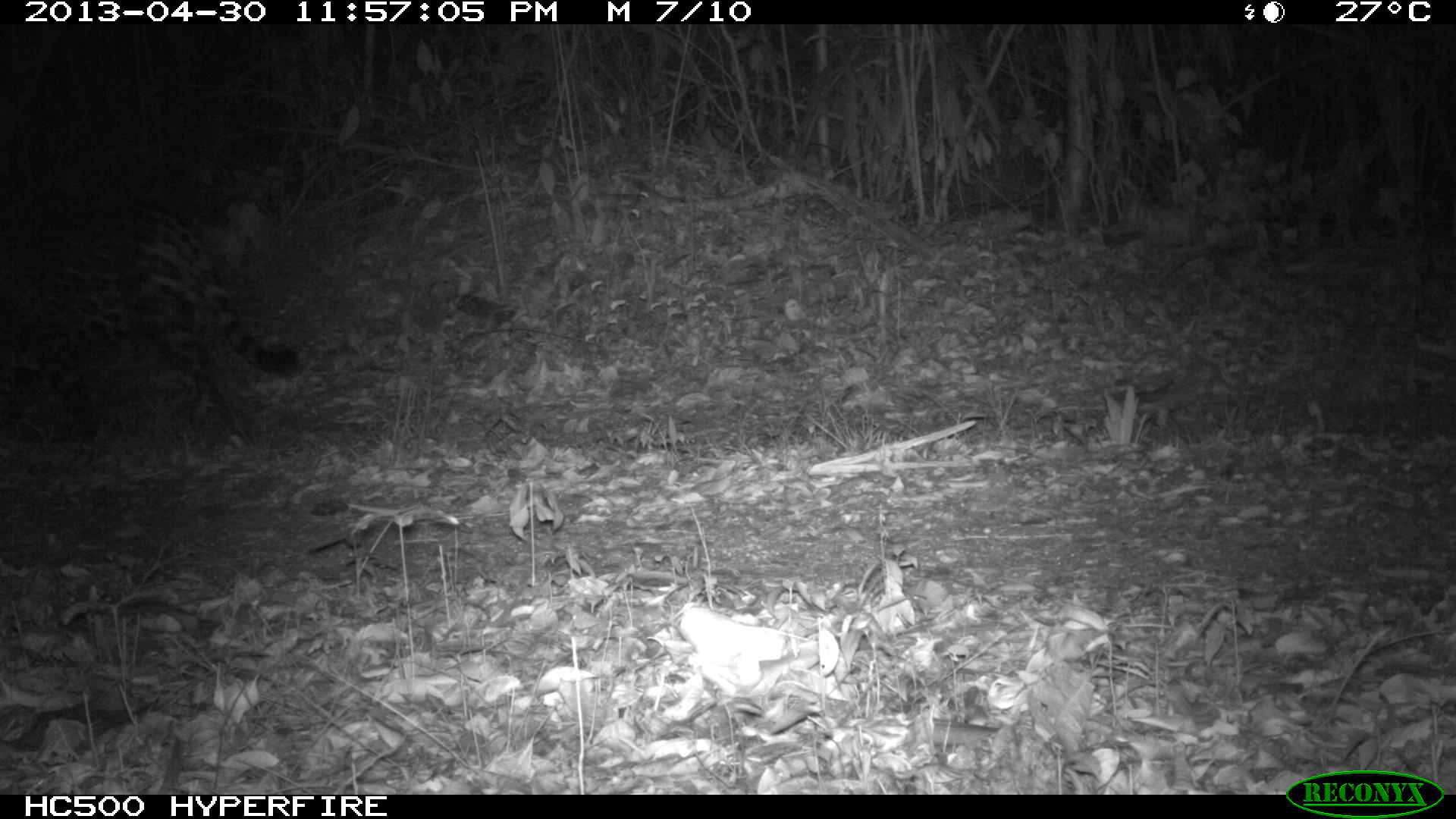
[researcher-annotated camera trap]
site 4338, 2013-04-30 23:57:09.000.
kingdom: Animalia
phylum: Chordata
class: Mammalia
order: Carnivora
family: Felidae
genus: Panthera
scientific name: Panthera onca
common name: jaguar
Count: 1.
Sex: male.